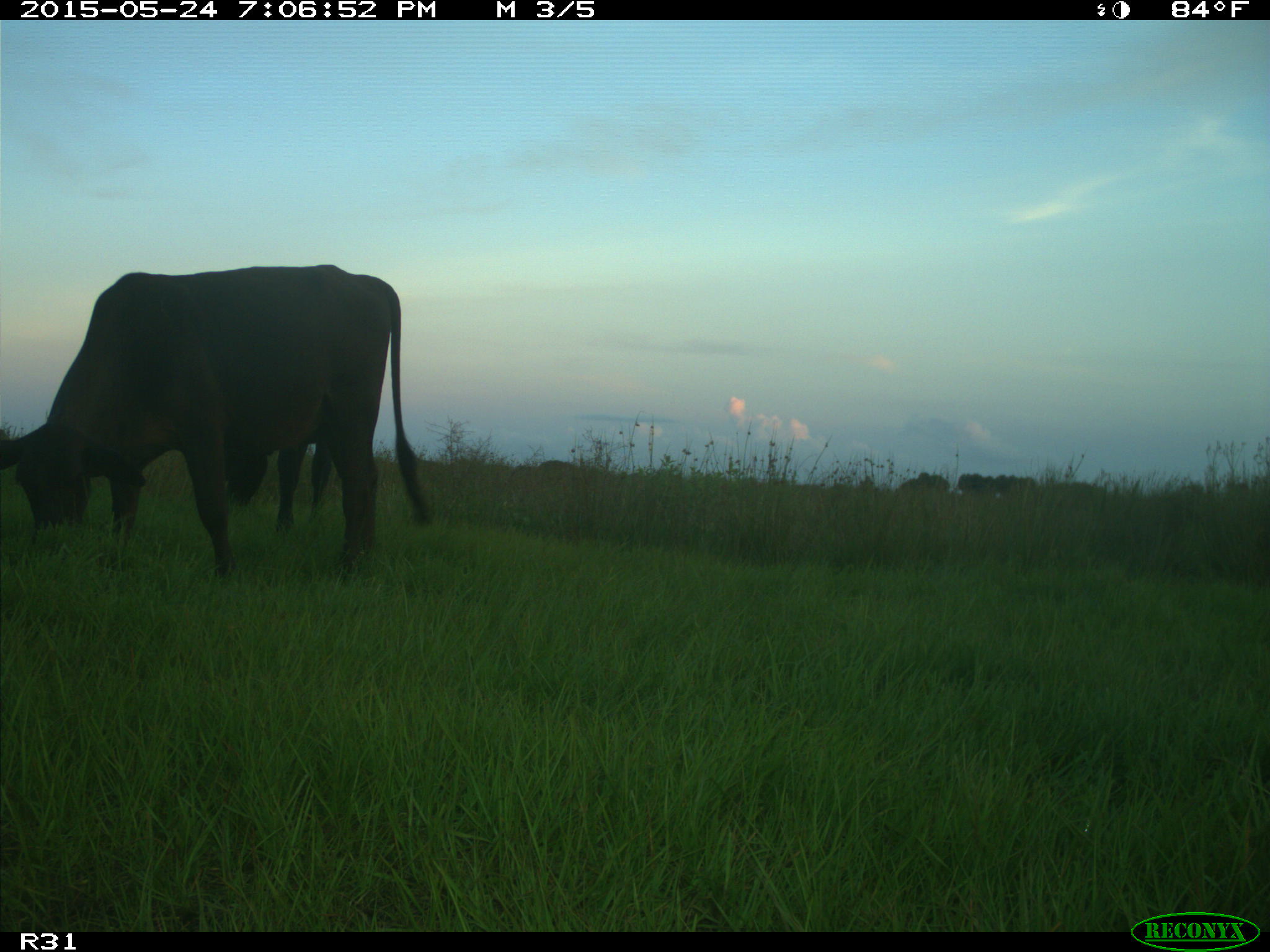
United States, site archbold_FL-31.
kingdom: Animalia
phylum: Chordata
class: Mammalia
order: Artiodactyla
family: Bovidae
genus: Bos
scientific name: Bos taurus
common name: domestic cow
Bos taurus (domestic cow).